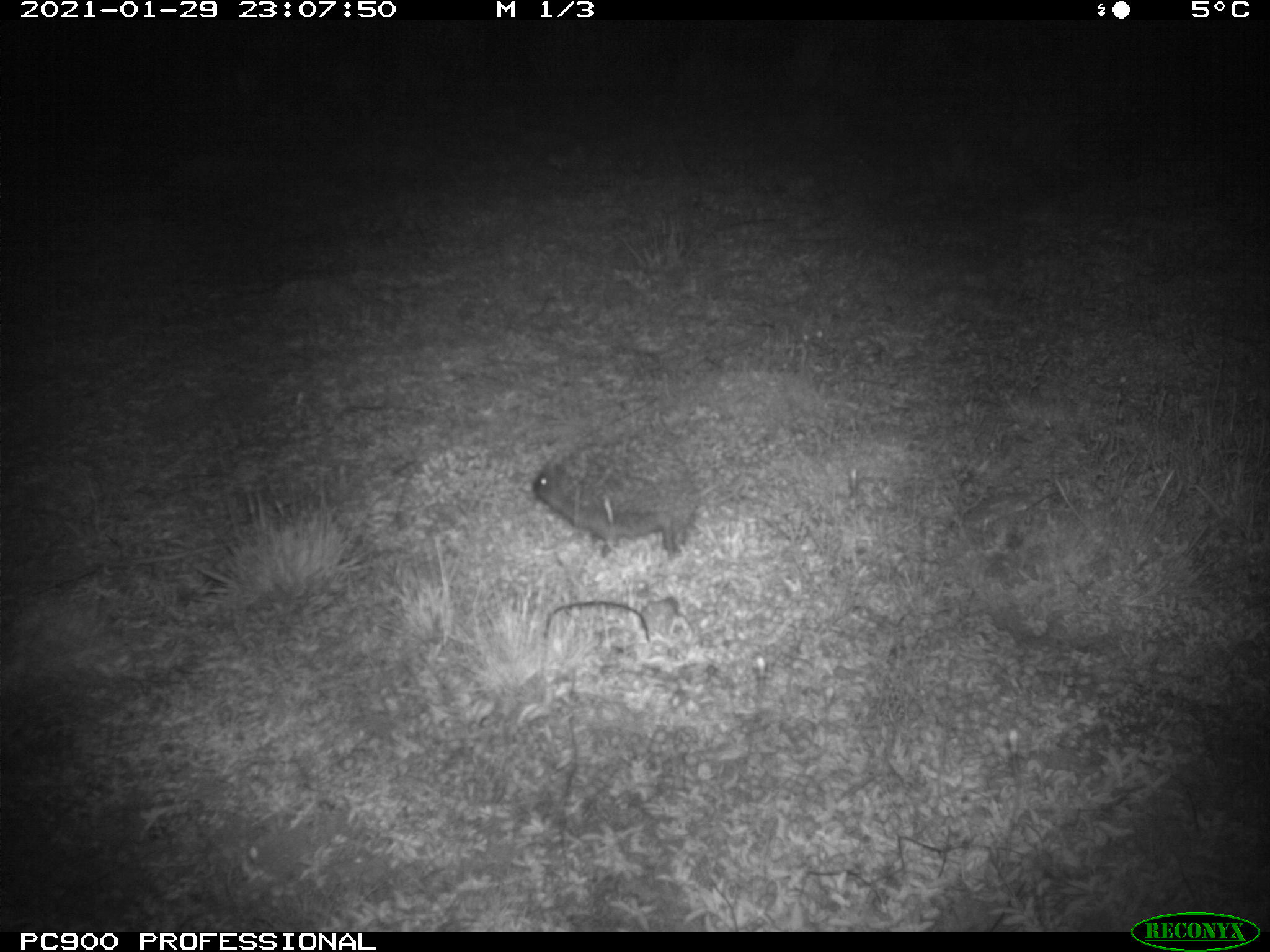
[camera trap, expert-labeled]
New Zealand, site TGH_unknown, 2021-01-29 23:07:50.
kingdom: Animalia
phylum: Chordata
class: Mammalia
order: Eulipotyphla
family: Erinaceidae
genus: Erinaceus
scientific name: Erinaceus europaeus europaeus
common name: european hedgehog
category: hedgehog